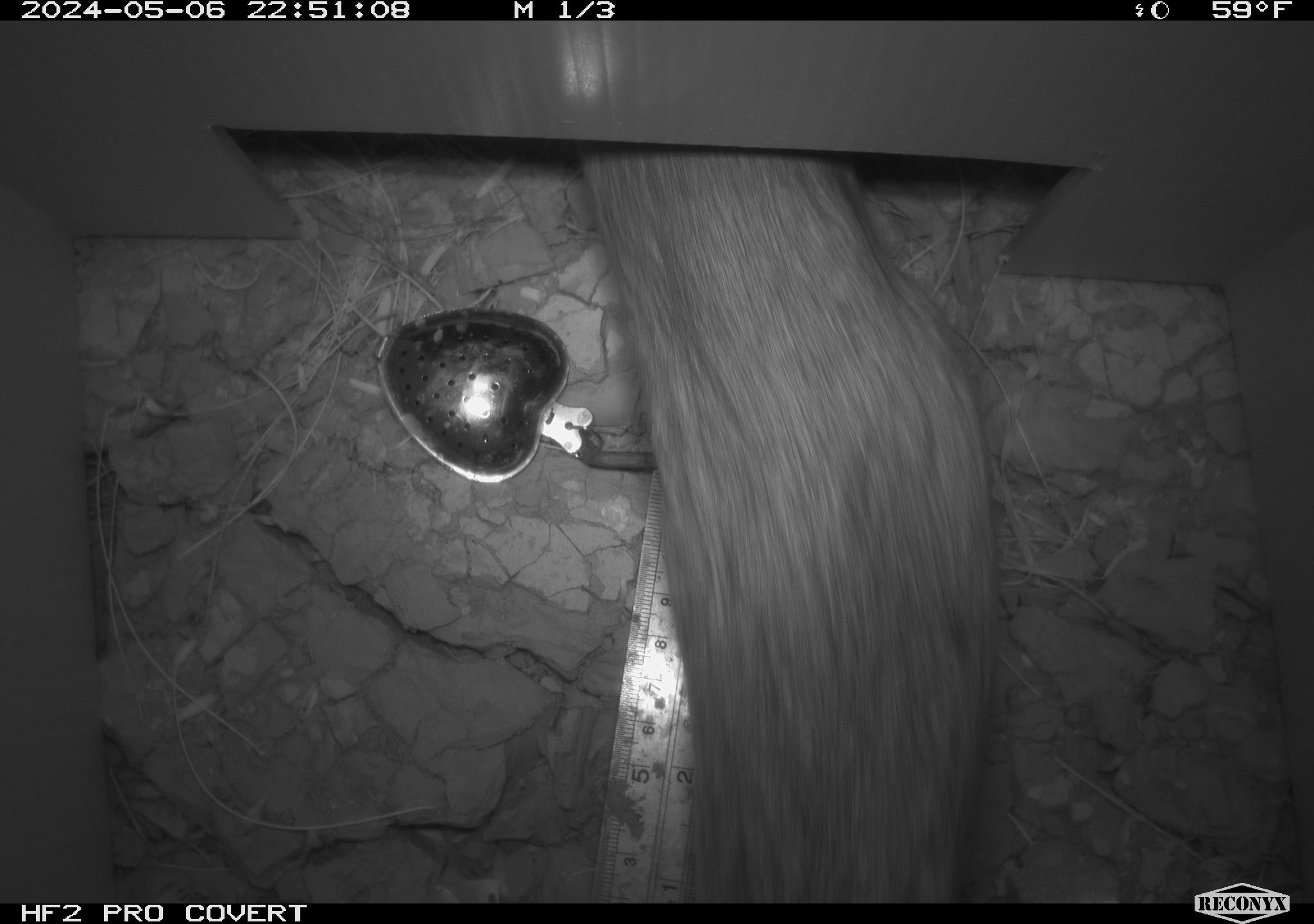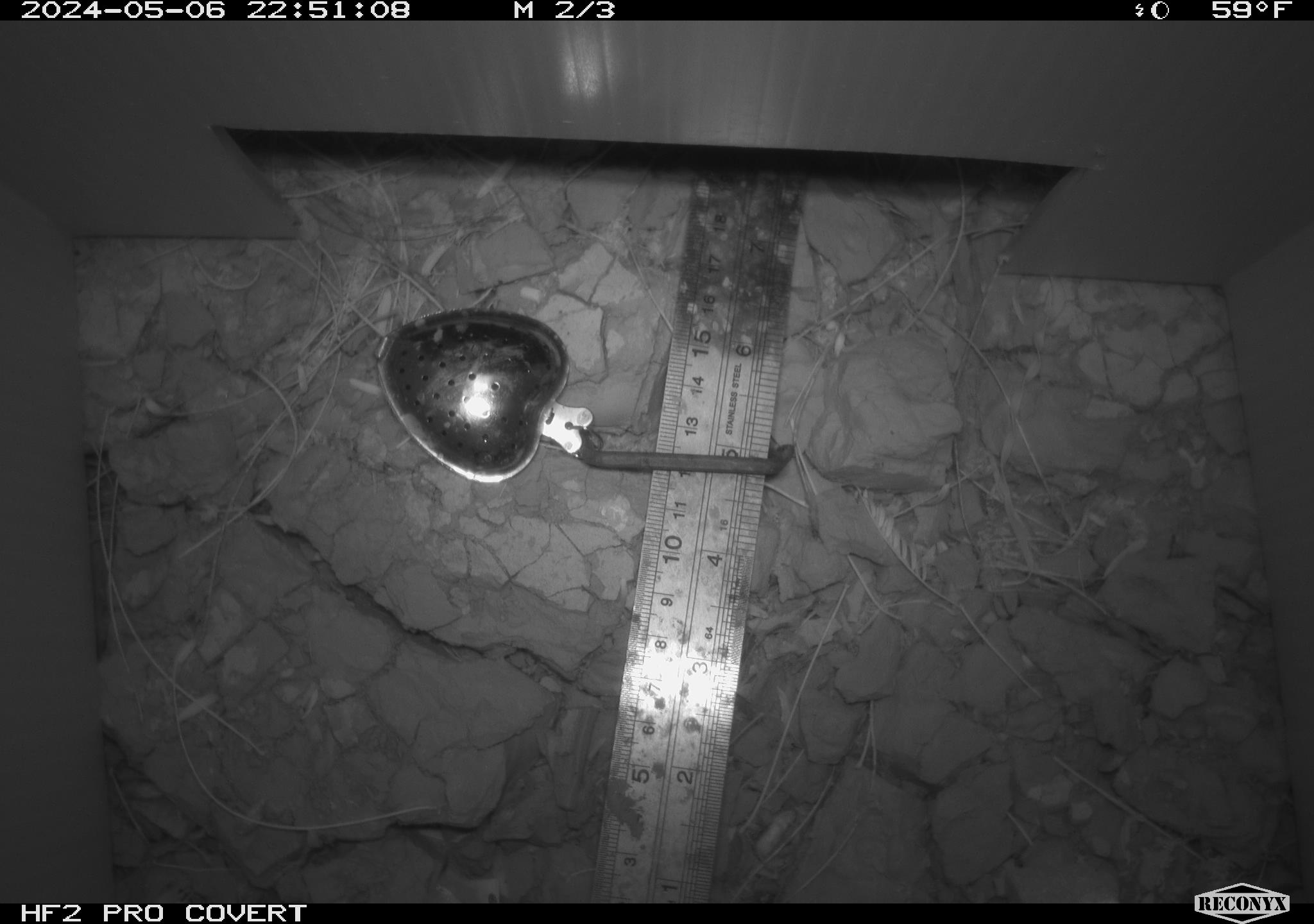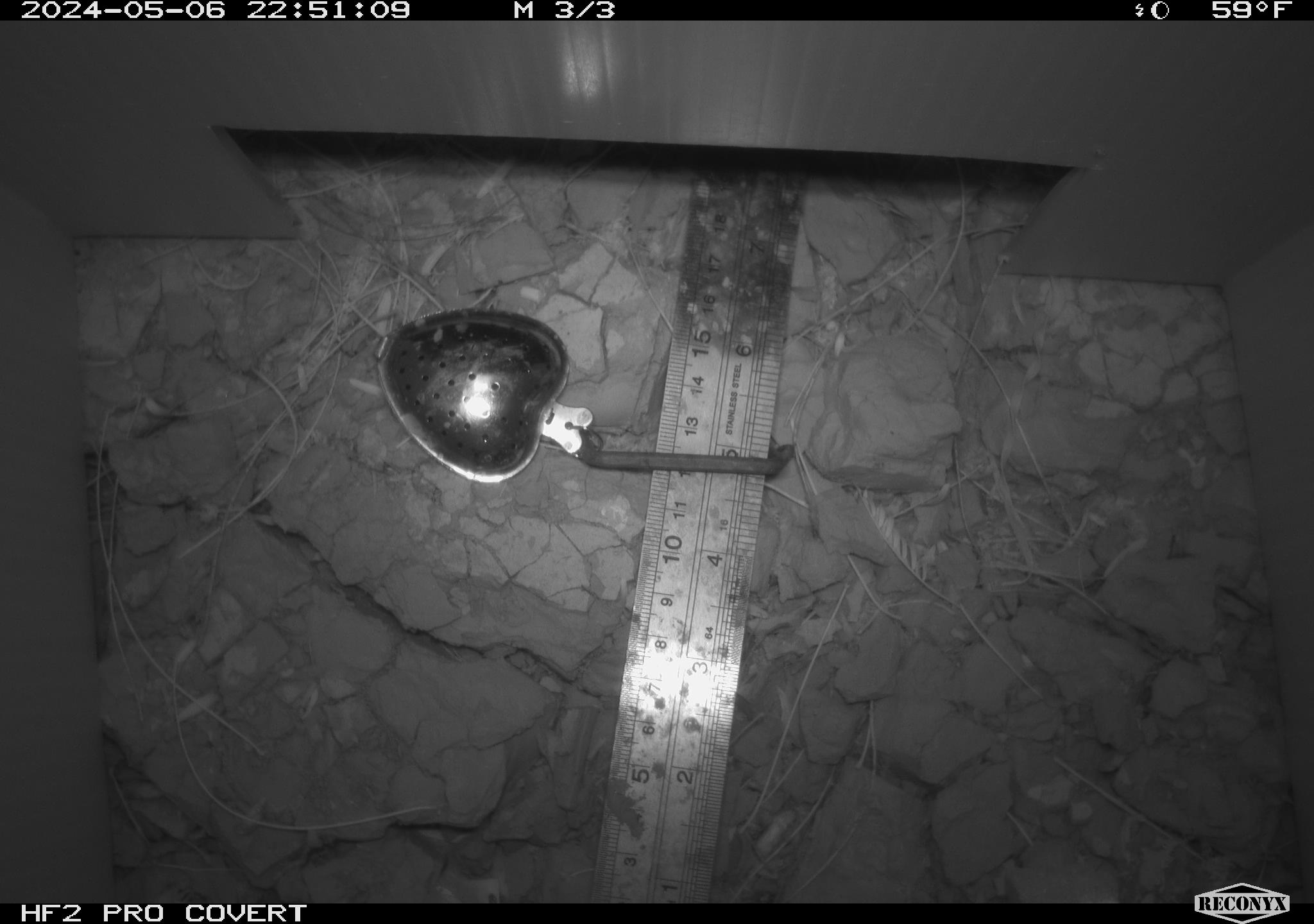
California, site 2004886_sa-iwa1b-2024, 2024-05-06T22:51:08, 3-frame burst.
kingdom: Animalia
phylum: Chordata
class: Mammalia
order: Rodentia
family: Cricetidae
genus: Neotoma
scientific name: Neotoma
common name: pack rat or woodrat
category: neotoma species